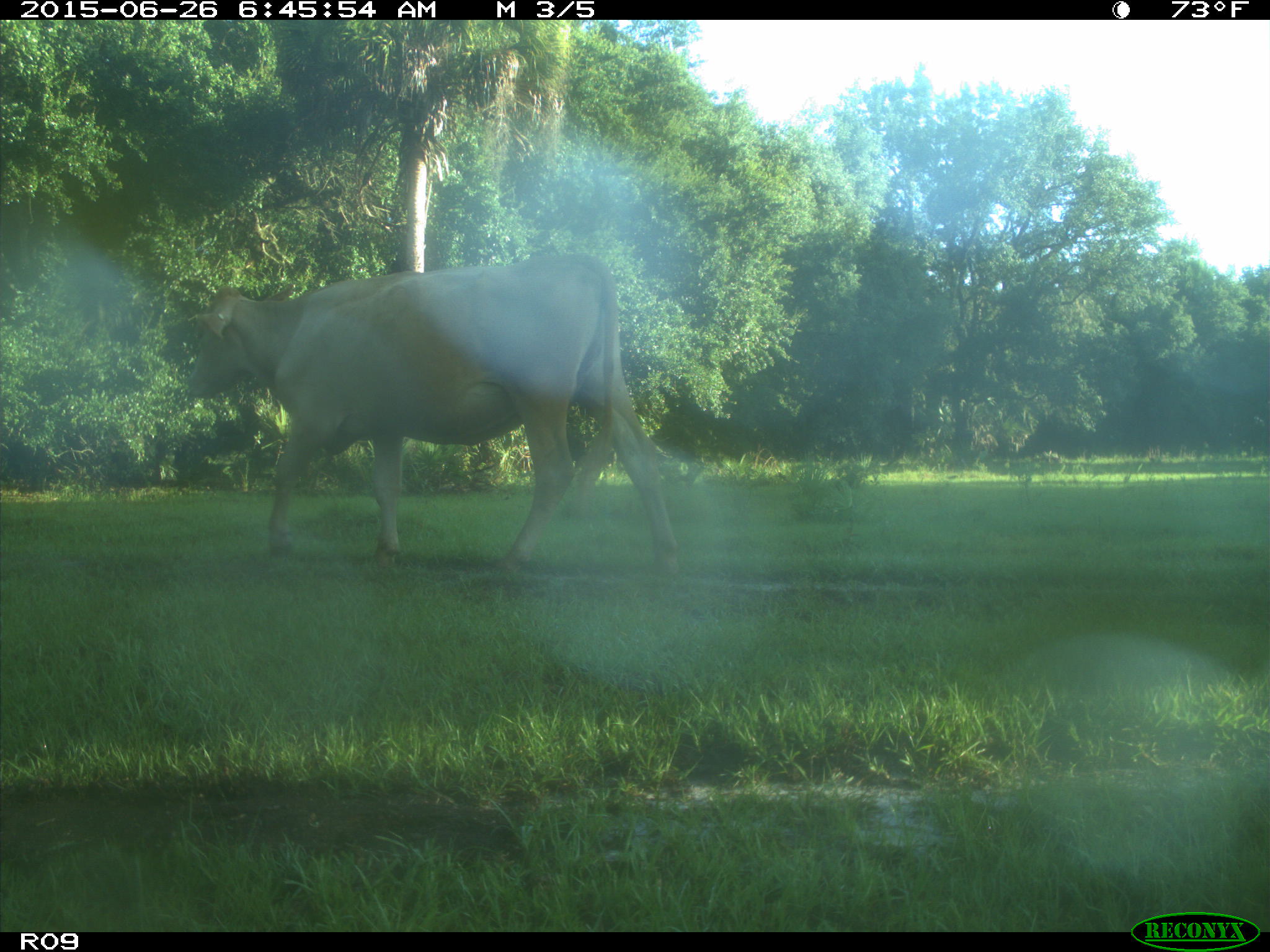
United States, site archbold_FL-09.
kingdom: Animalia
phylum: Chordata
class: Mammalia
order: Artiodactyla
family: Bovidae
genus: Bos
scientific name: Bos taurus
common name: domestic cow